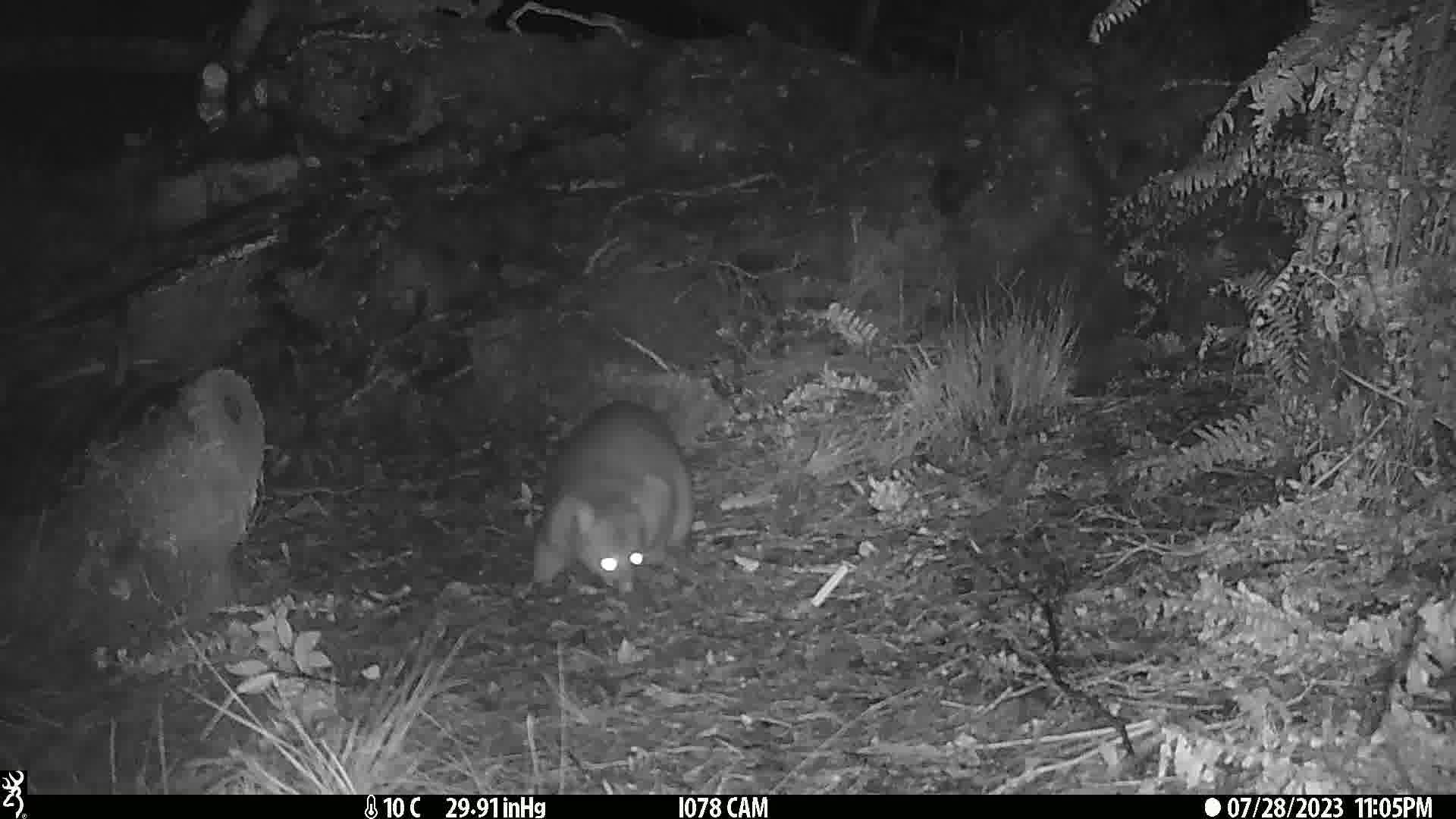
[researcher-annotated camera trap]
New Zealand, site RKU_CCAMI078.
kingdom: Animalia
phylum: Chordata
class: Mammalia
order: Diprotodontia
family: Phalangeridae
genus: Trichosurus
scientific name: Trichosurus vulpecula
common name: common brushtail possum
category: possum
Possum (common brushtail possum) (Trichosurus vulpecula).